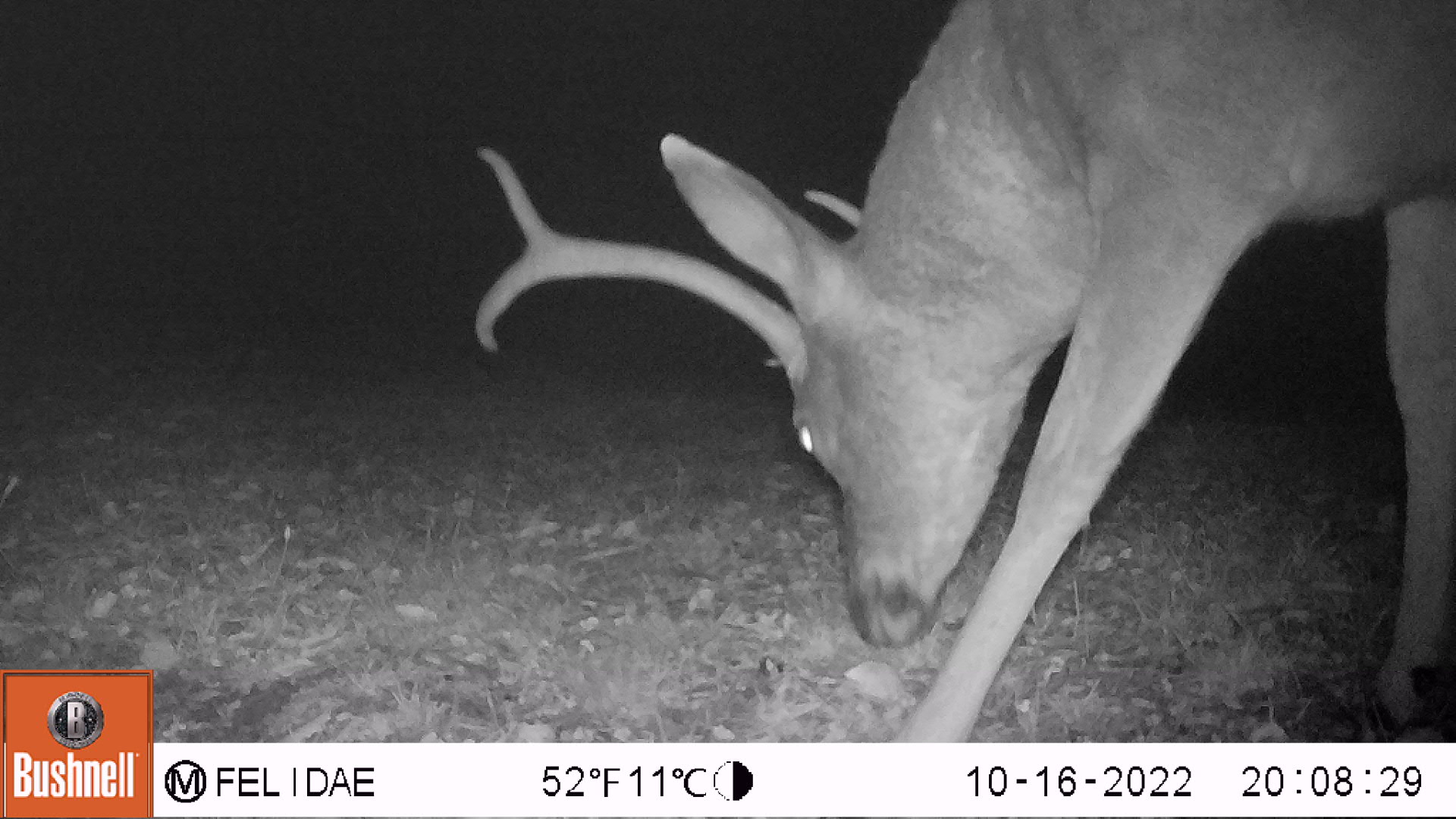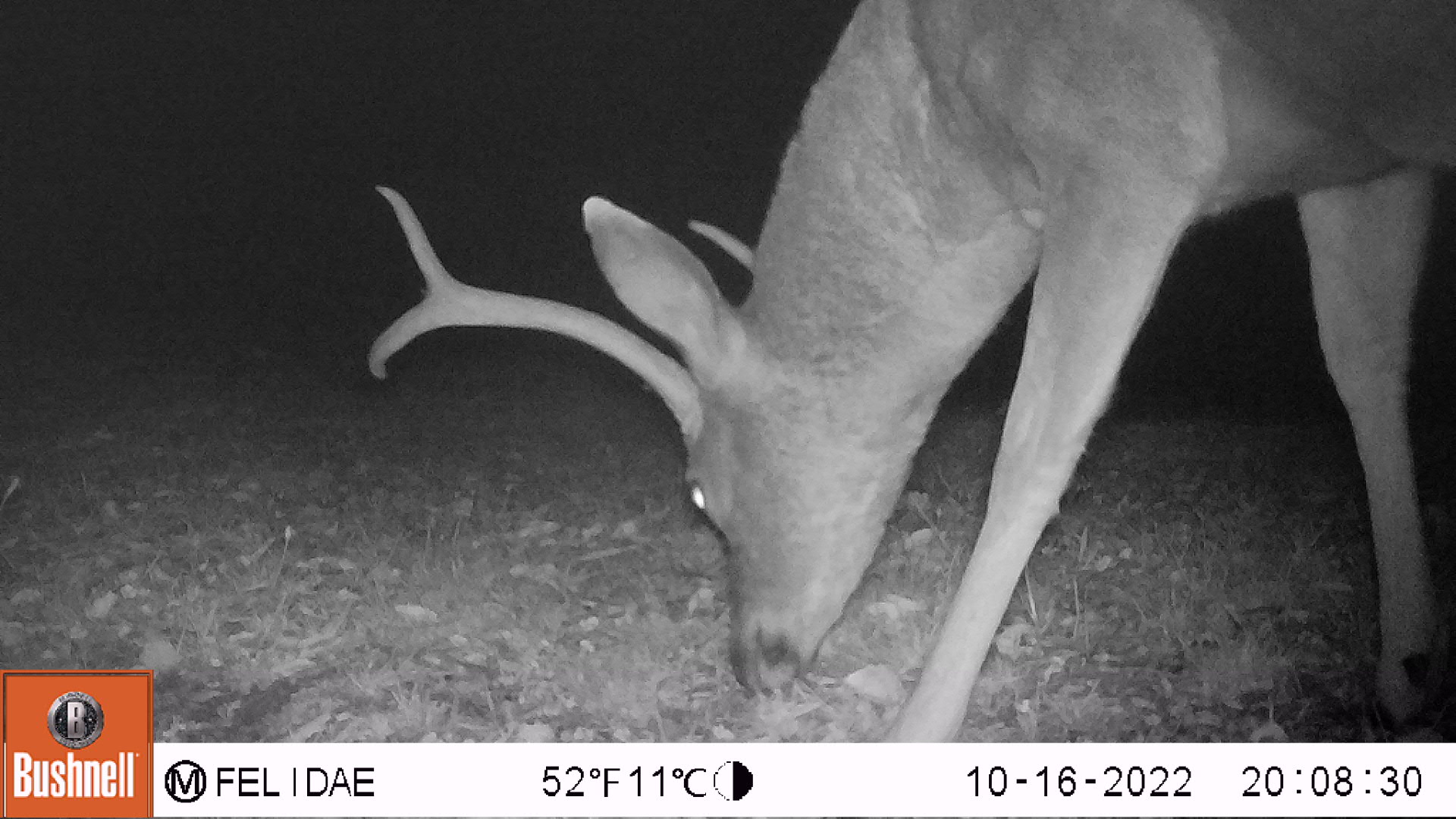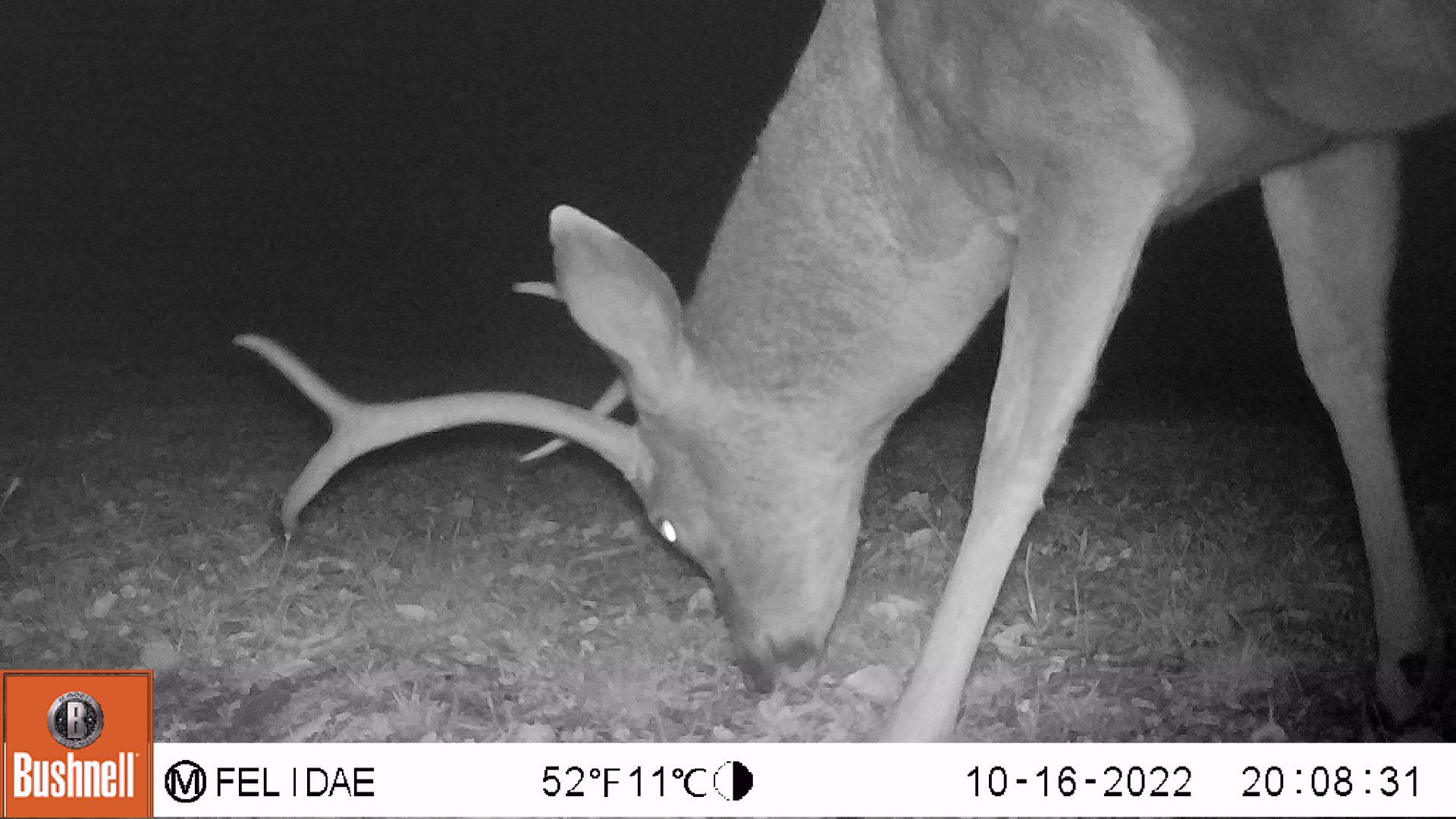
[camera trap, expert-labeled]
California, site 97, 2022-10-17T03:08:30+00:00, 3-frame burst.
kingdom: Animalia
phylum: Chordata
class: Mammalia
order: Artiodactyla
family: Cervidae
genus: Odocoileus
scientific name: Odocoileus hemionus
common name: mule deer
Mule deer (Odocoileus hemionus).